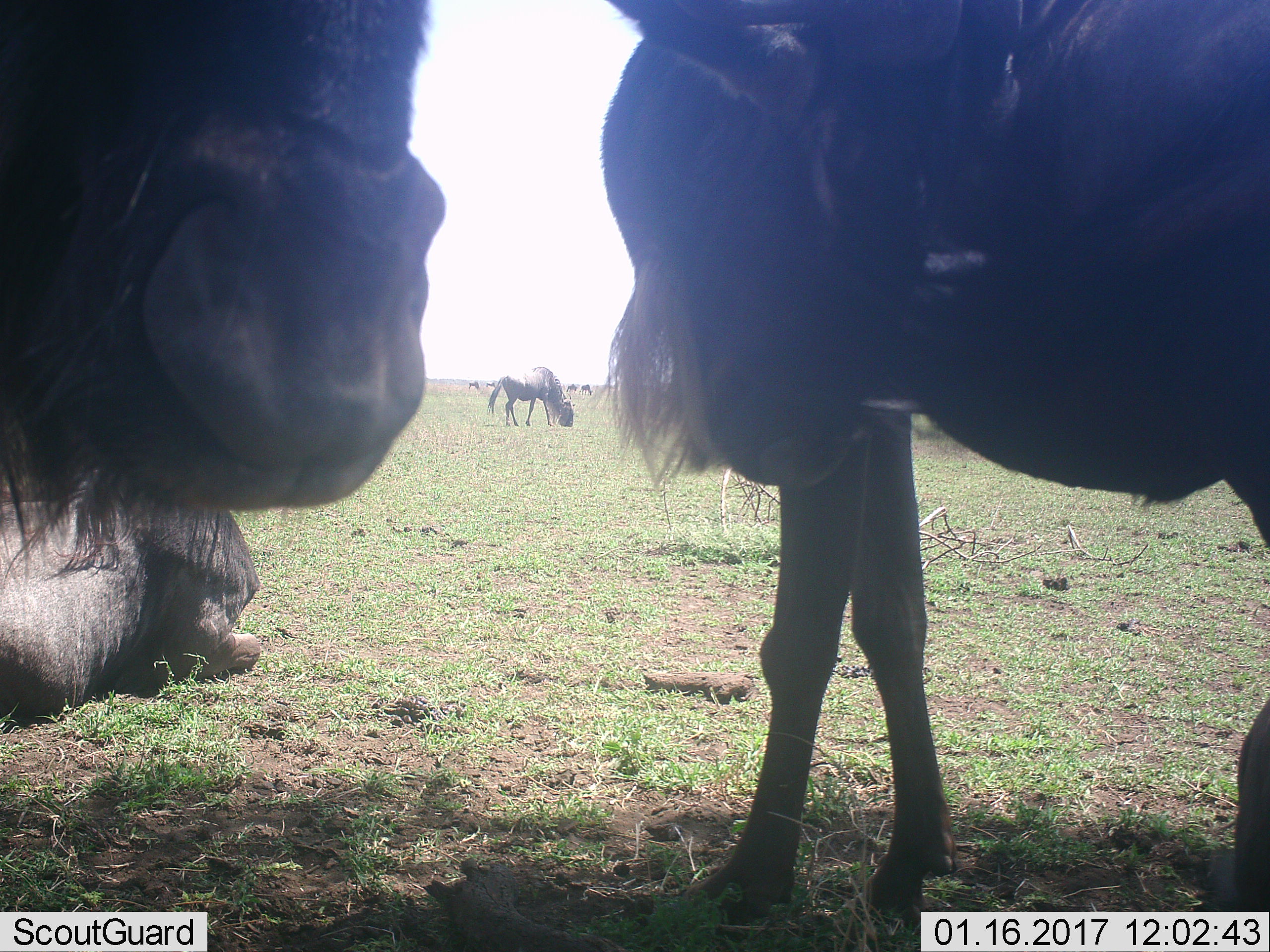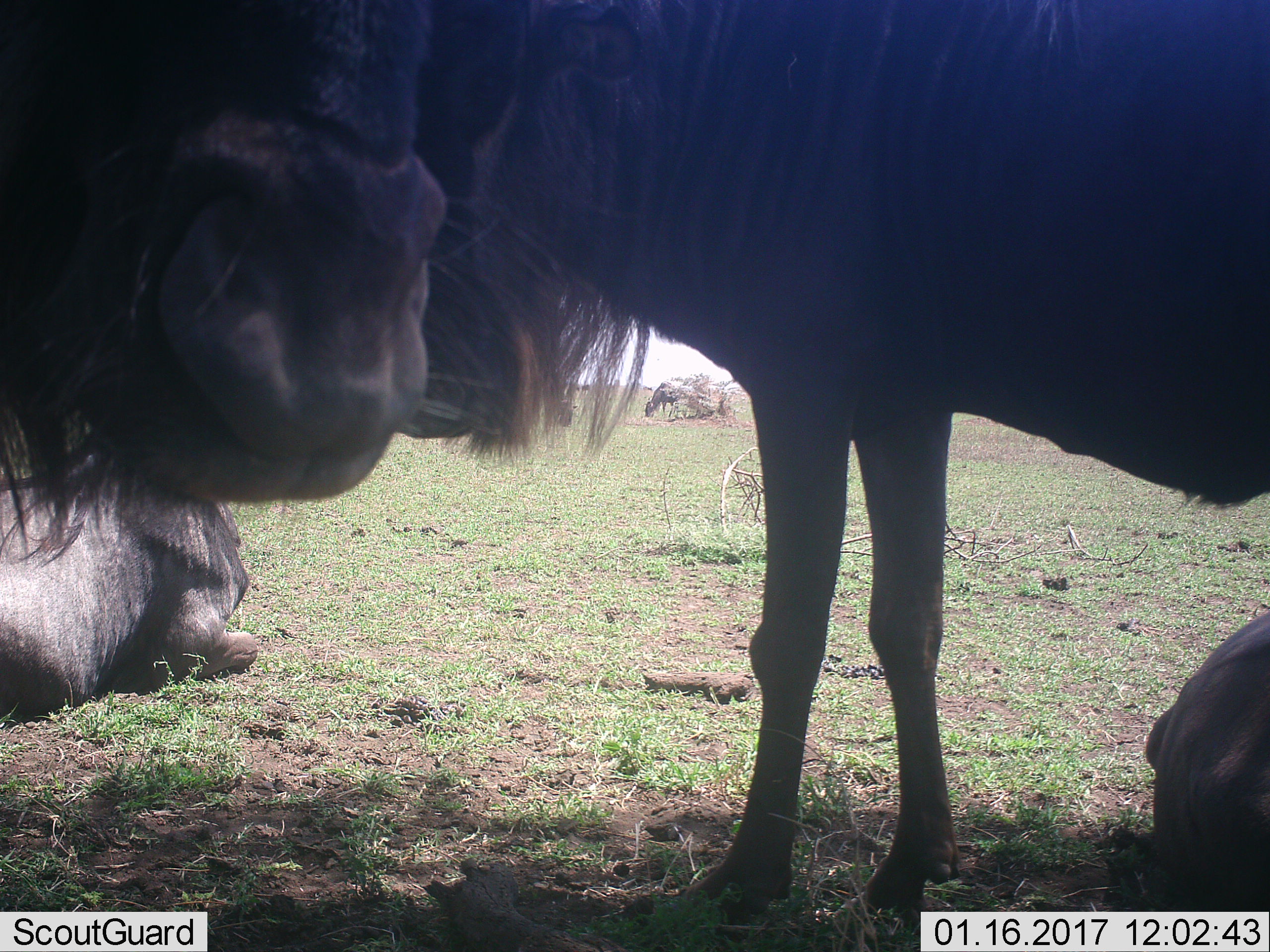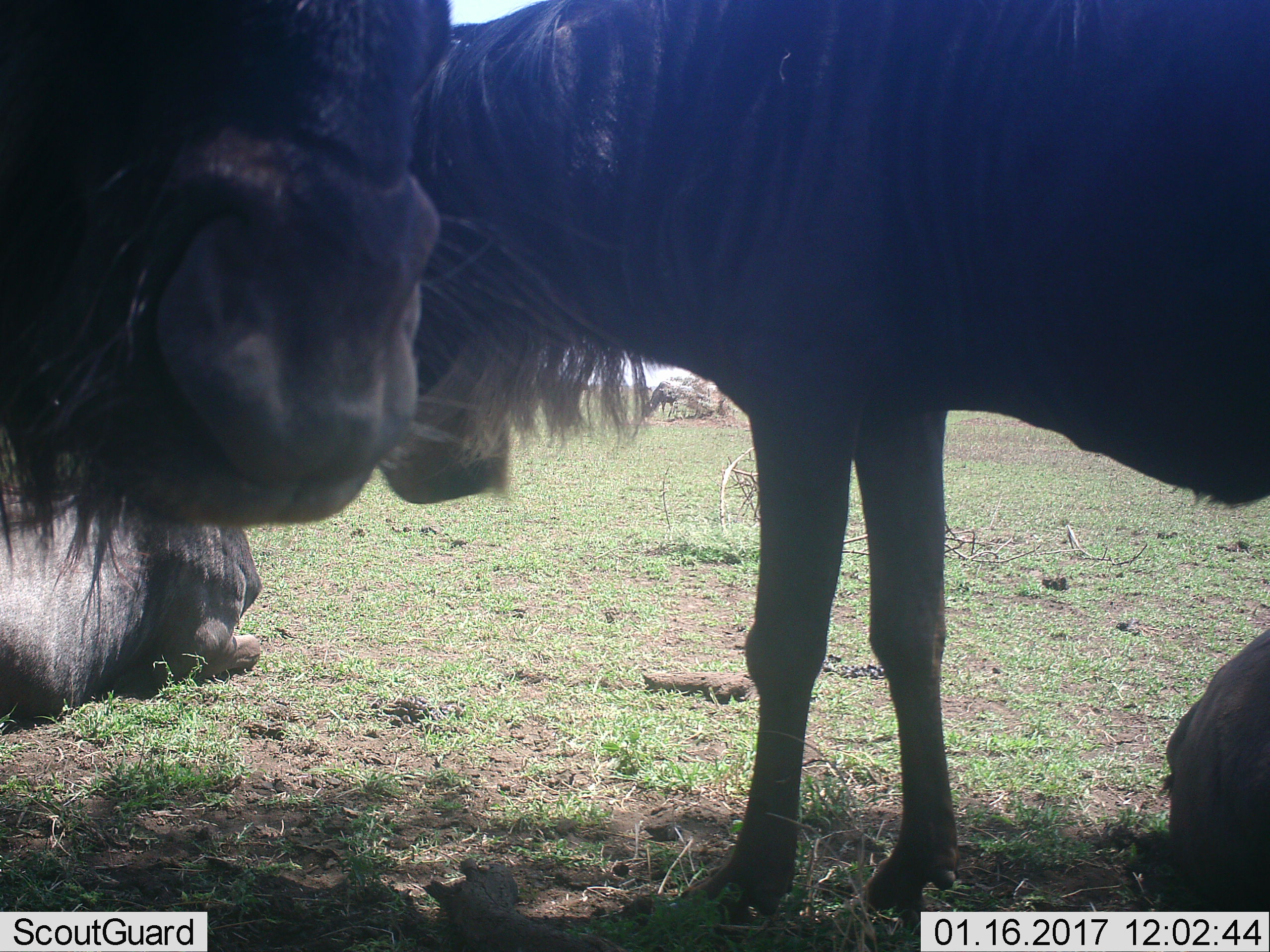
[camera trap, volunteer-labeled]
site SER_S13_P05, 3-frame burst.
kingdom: Animalia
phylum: Chordata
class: Mammalia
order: Artiodactyla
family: Bovidae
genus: Connochaetes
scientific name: Connochaetes taurinus taurinus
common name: blue wildebeest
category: wildebeestblue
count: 11-50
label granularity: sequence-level